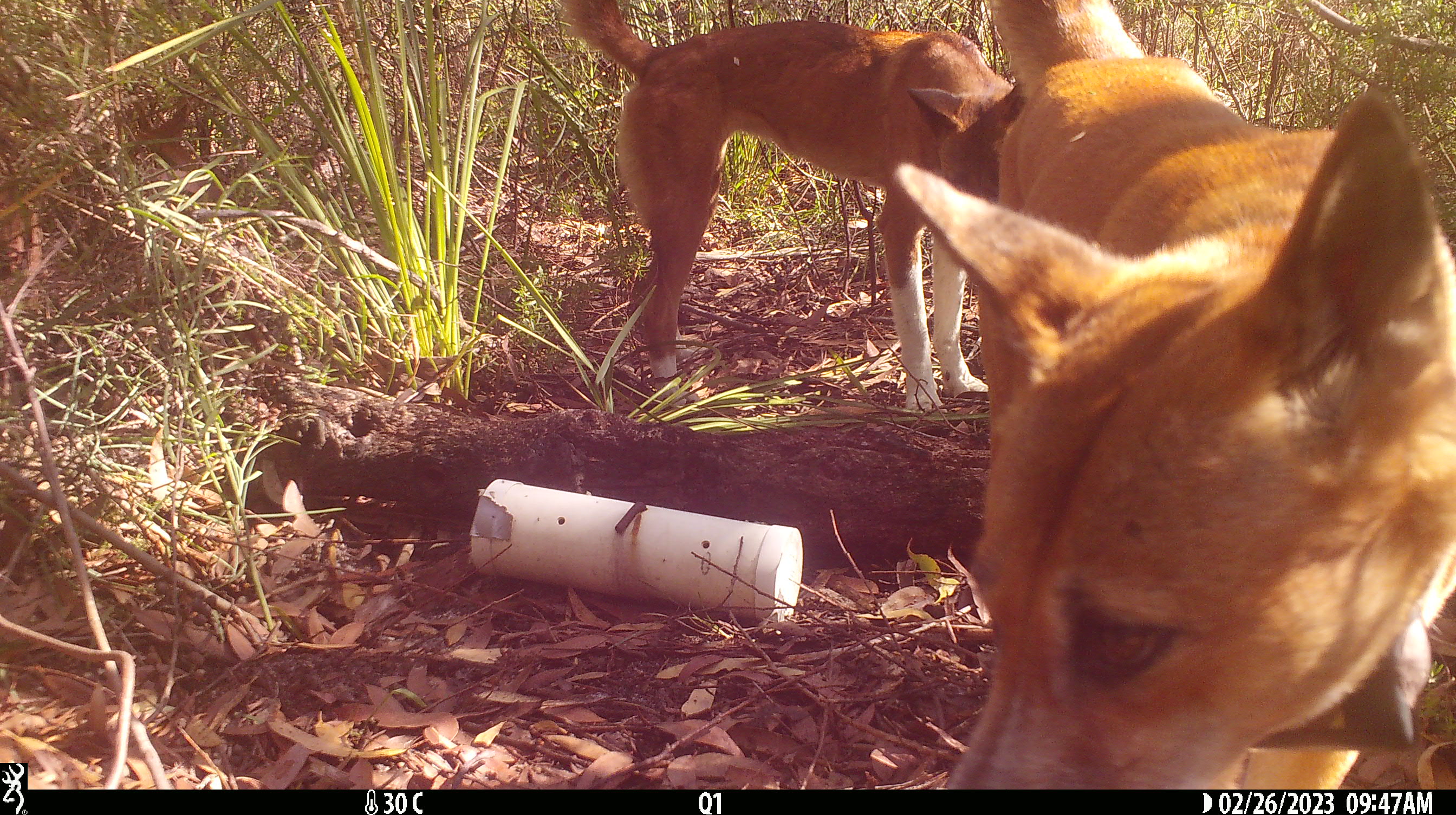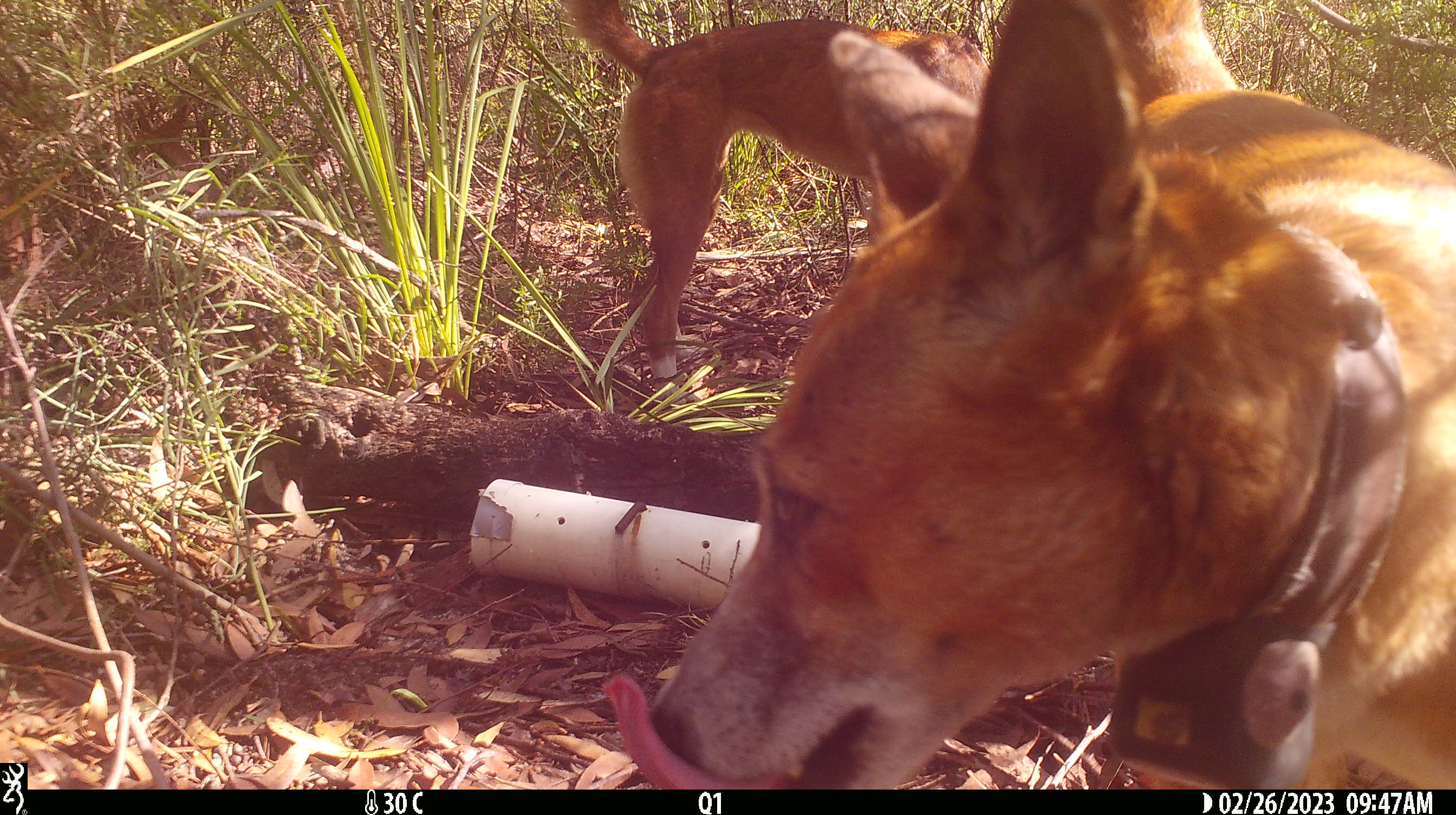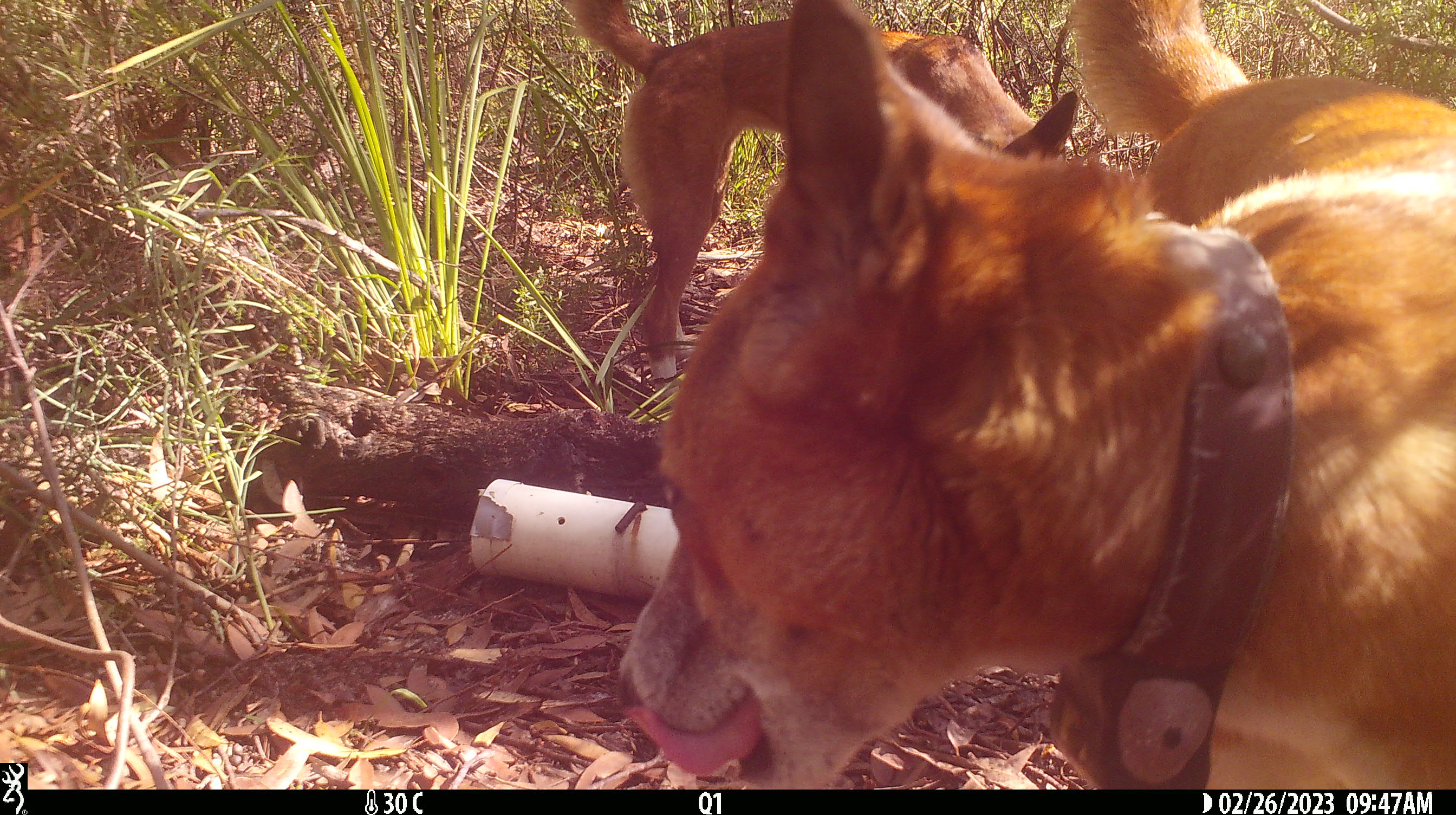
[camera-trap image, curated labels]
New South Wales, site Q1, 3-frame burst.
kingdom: Animalia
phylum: Chordata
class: Mammalia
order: Carnivora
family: Canidae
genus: Canis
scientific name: Canis familiaris dingo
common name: dingo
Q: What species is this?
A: Dingo (Canis familiaris dingo).